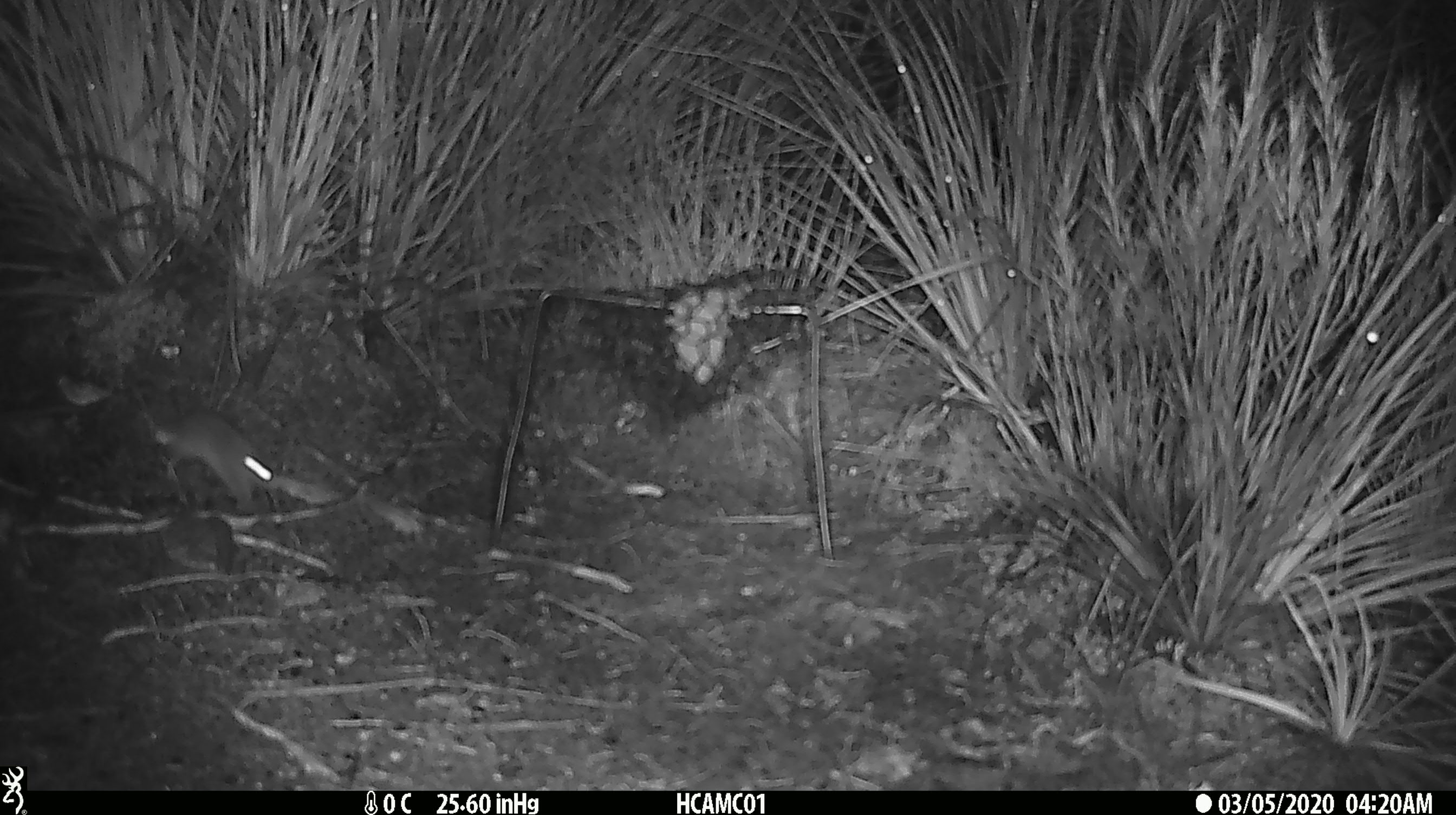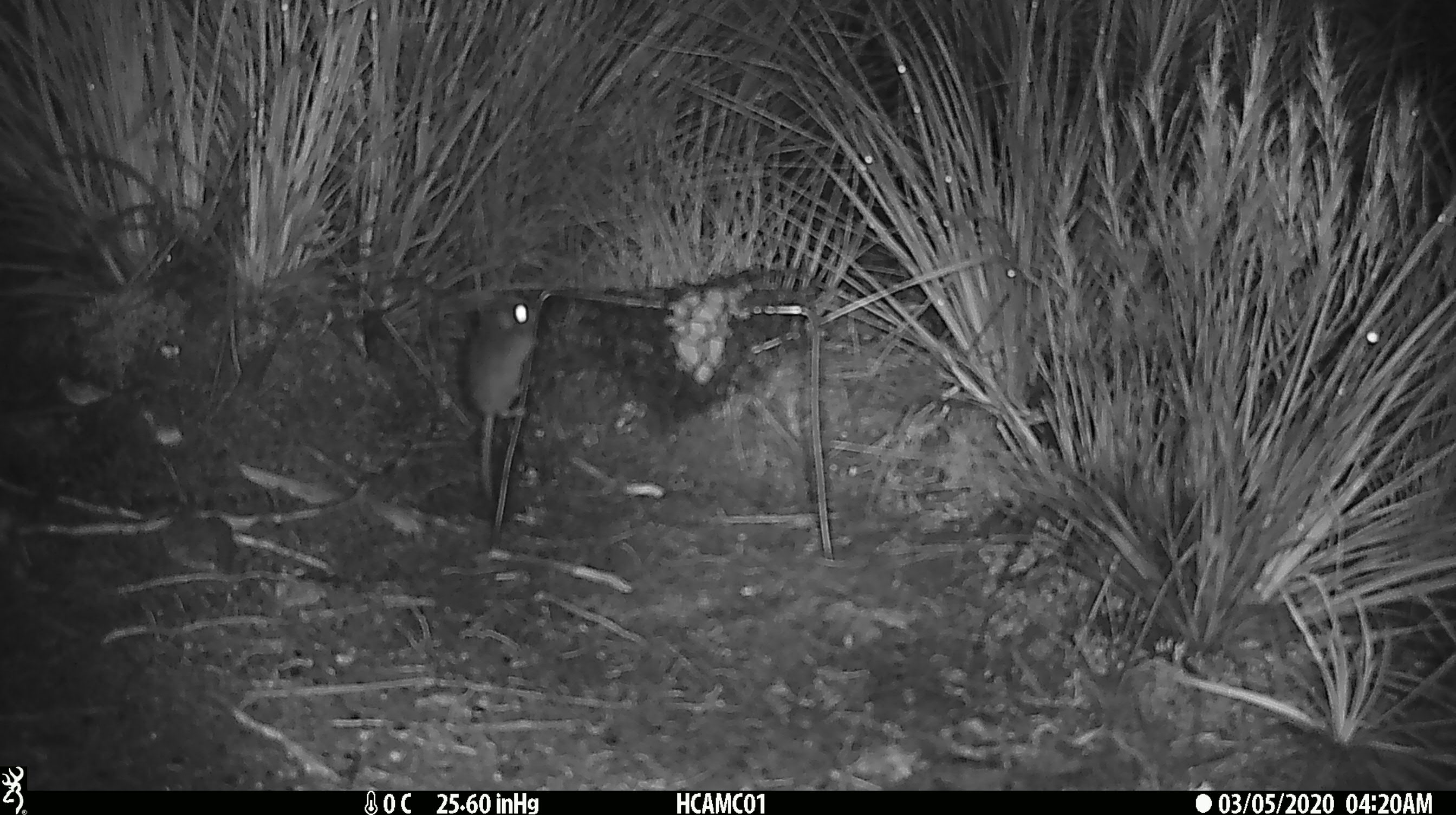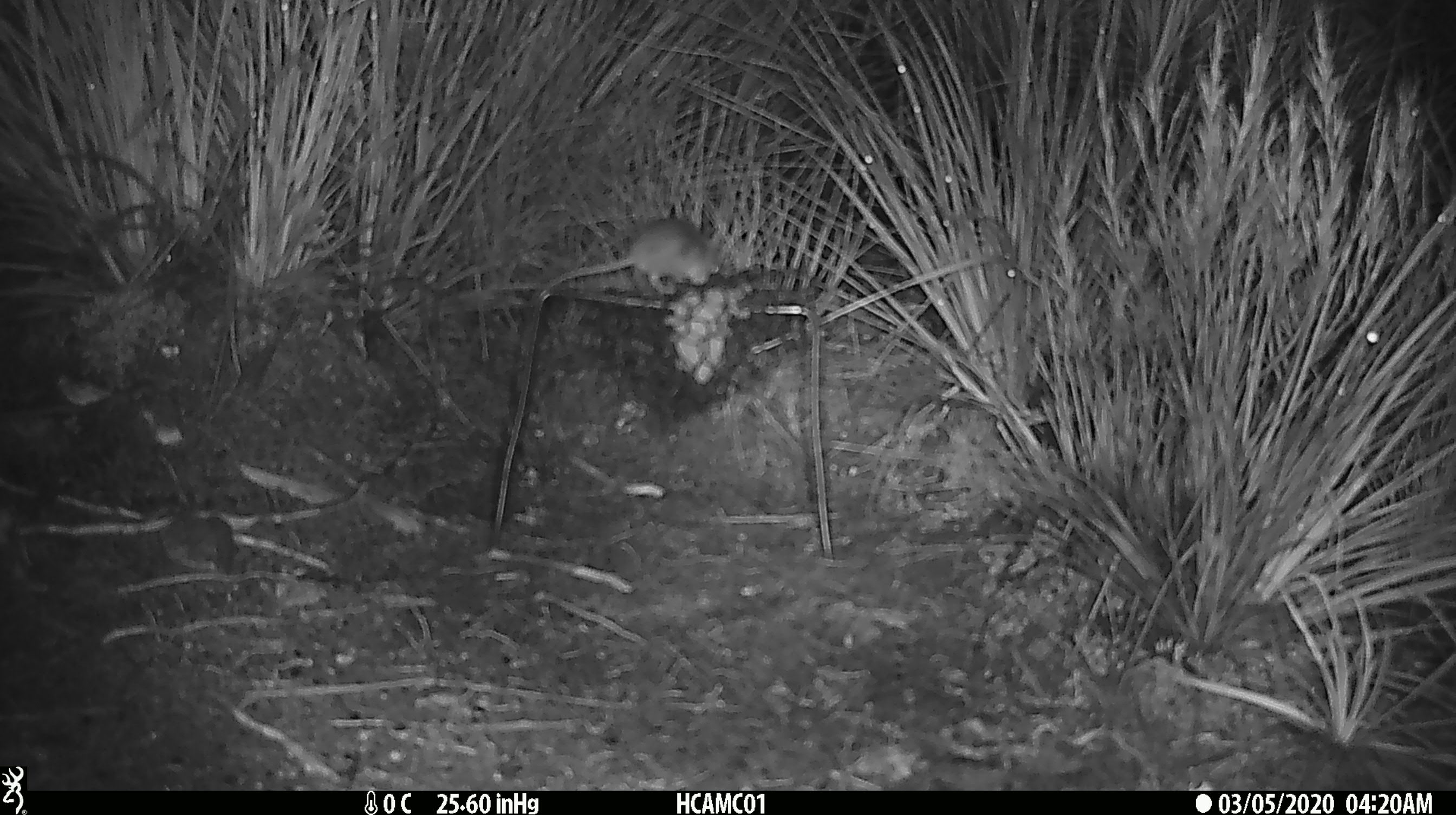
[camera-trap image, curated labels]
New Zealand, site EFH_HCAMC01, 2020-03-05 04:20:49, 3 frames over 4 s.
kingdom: Animalia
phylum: Chordata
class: Mammalia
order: Rodentia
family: Muridae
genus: Mus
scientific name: Mus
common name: mouse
Mouse (Mus).